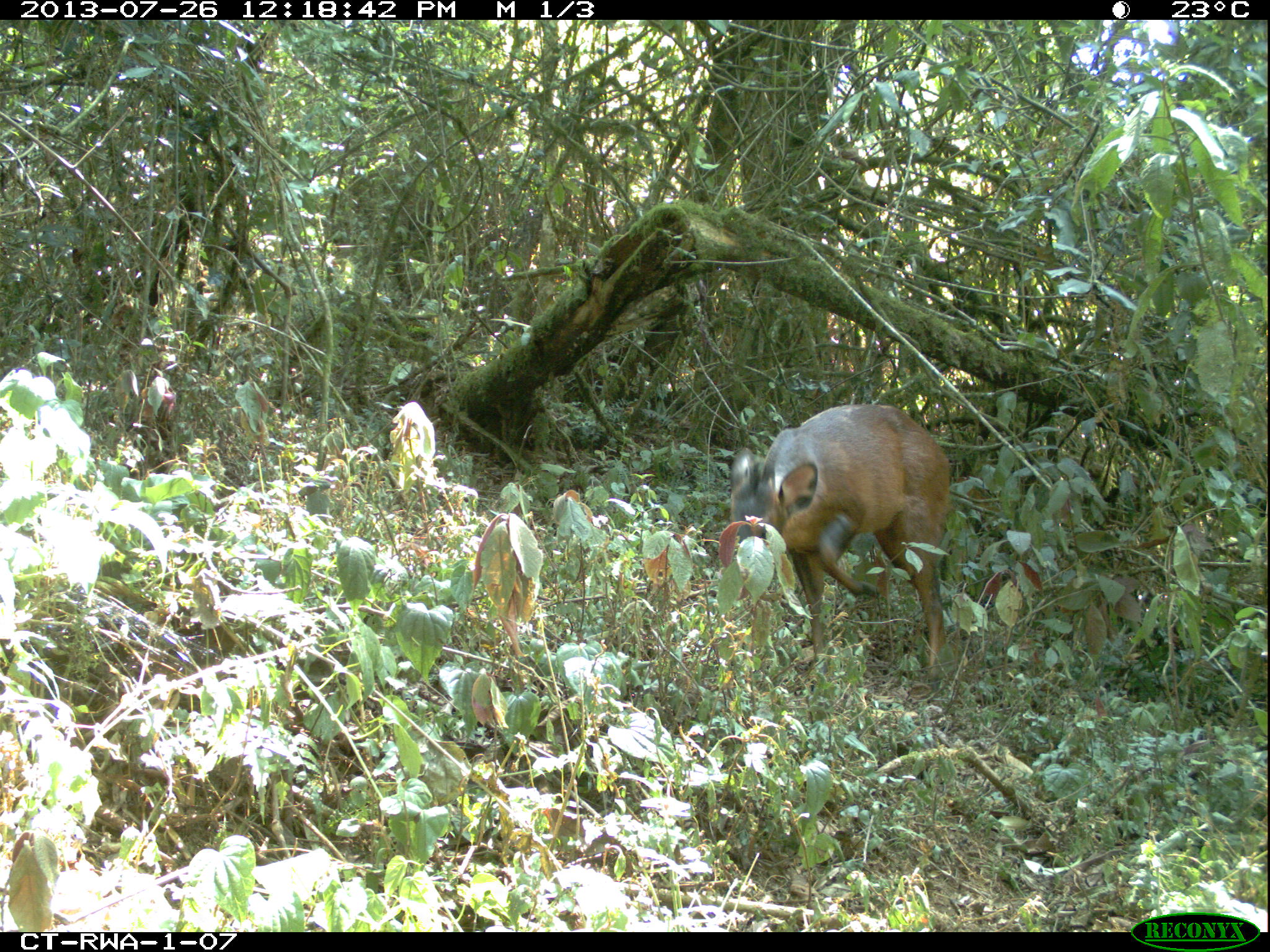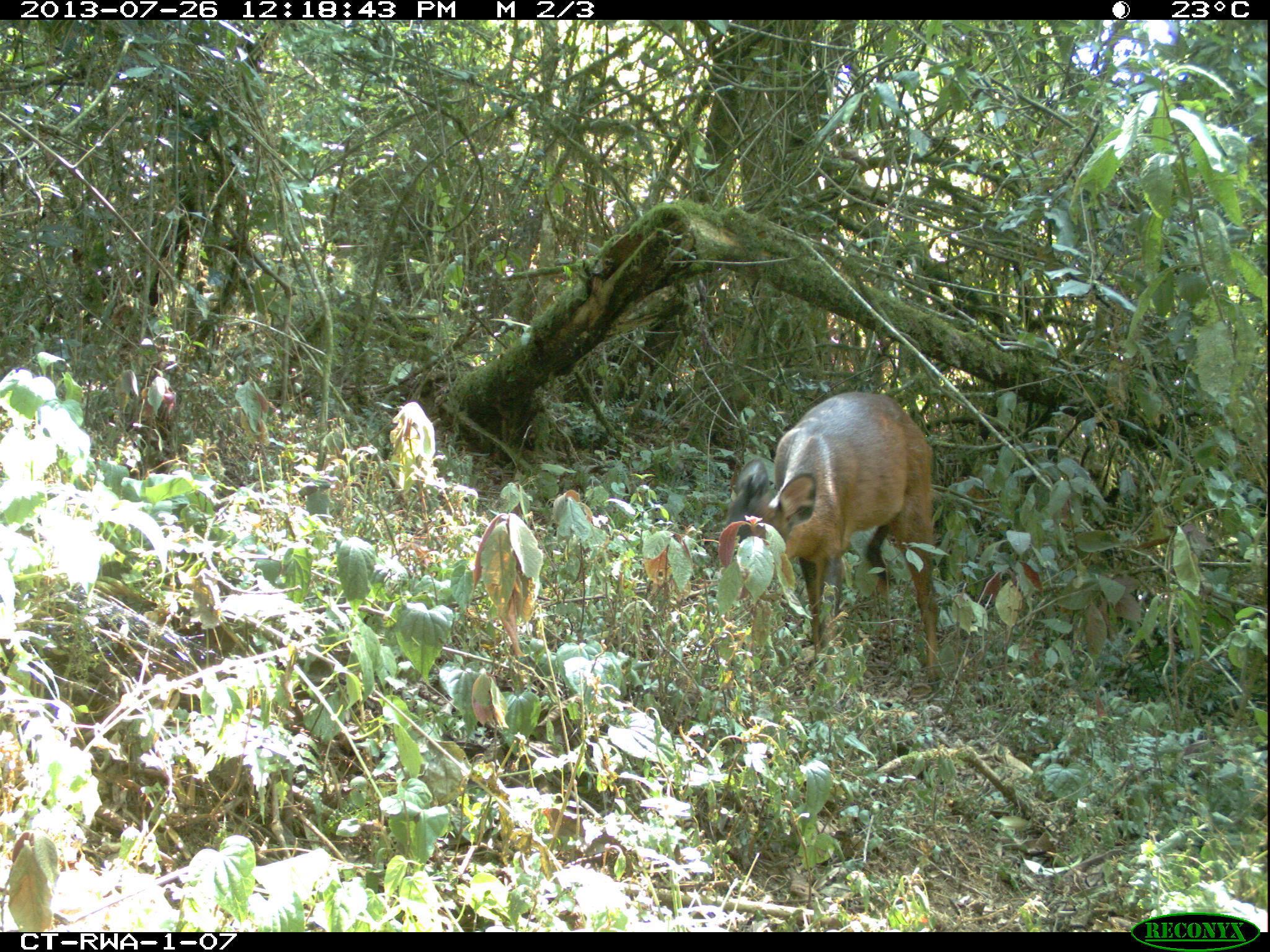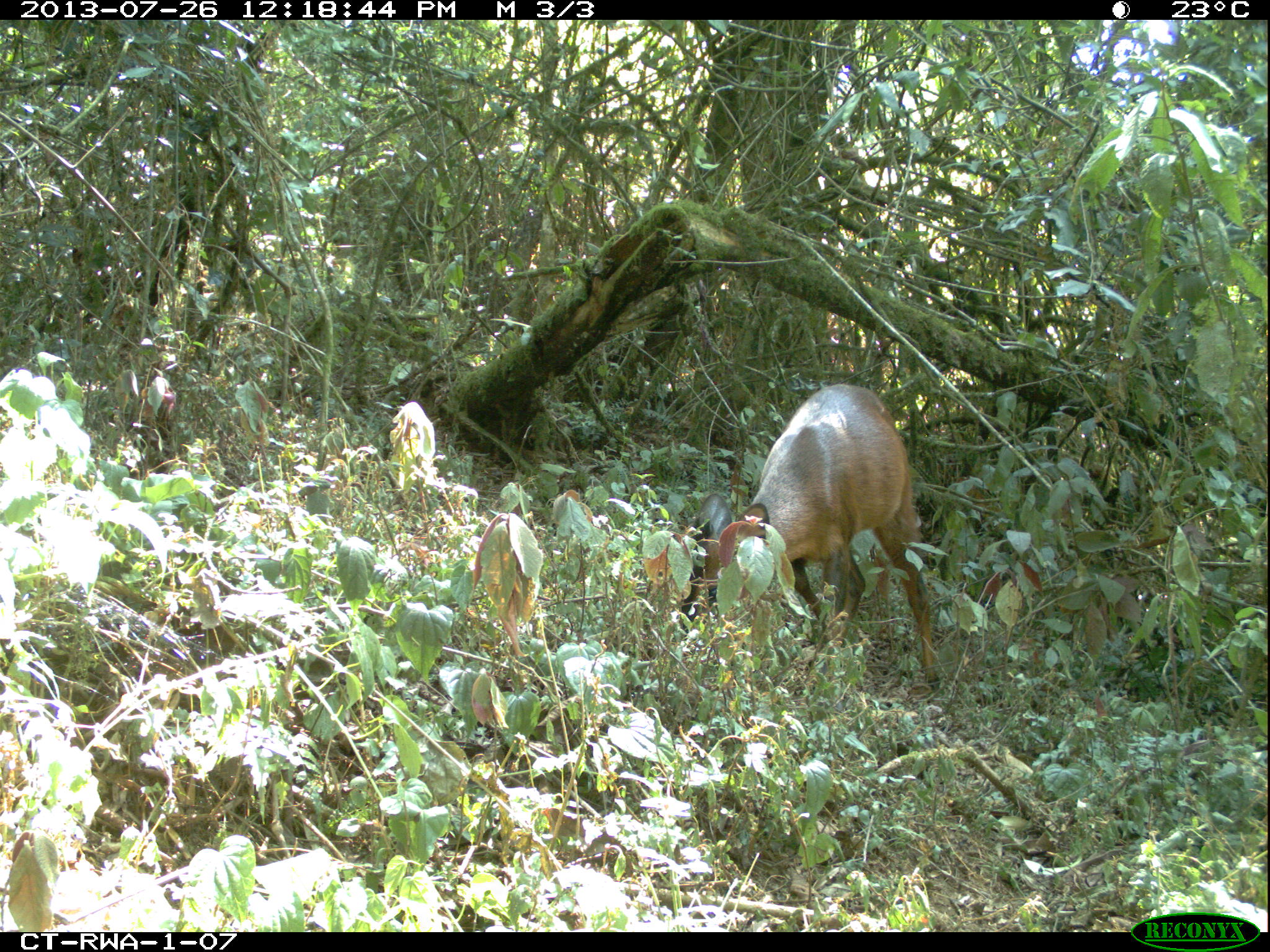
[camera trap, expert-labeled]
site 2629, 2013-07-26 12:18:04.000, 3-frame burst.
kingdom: Animalia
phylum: Chordata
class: Mammalia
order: Artiodactyla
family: Bovidae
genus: Cephalophus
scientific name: Cephalophus nigrifrons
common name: black-fronted duiker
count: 1